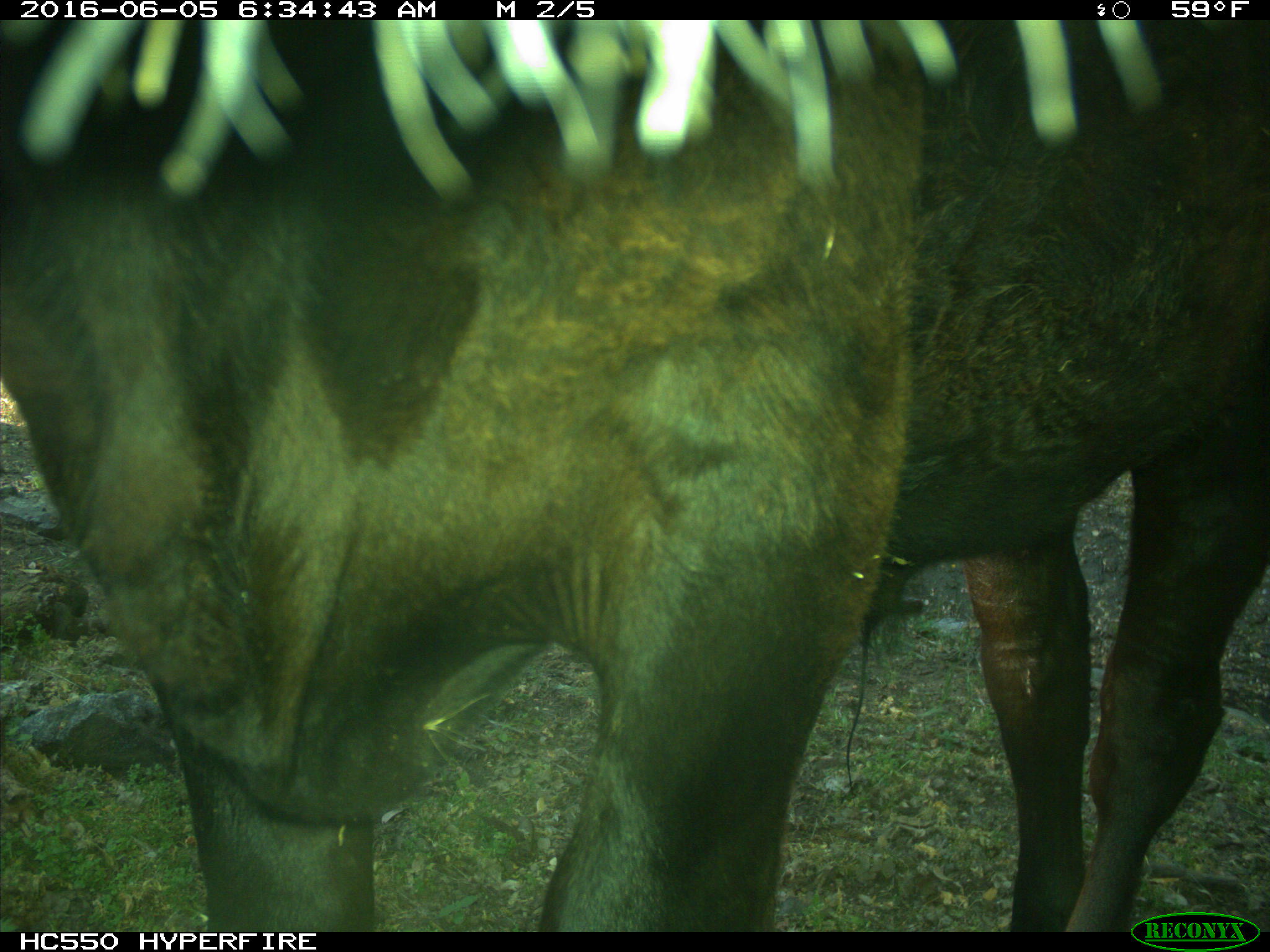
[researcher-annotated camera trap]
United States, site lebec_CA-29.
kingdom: Animalia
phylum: Chordata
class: Mammalia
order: Artiodactyla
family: Bovidae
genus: Bos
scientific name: Bos taurus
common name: domestic cow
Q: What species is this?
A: Bos taurus (domestic cow).